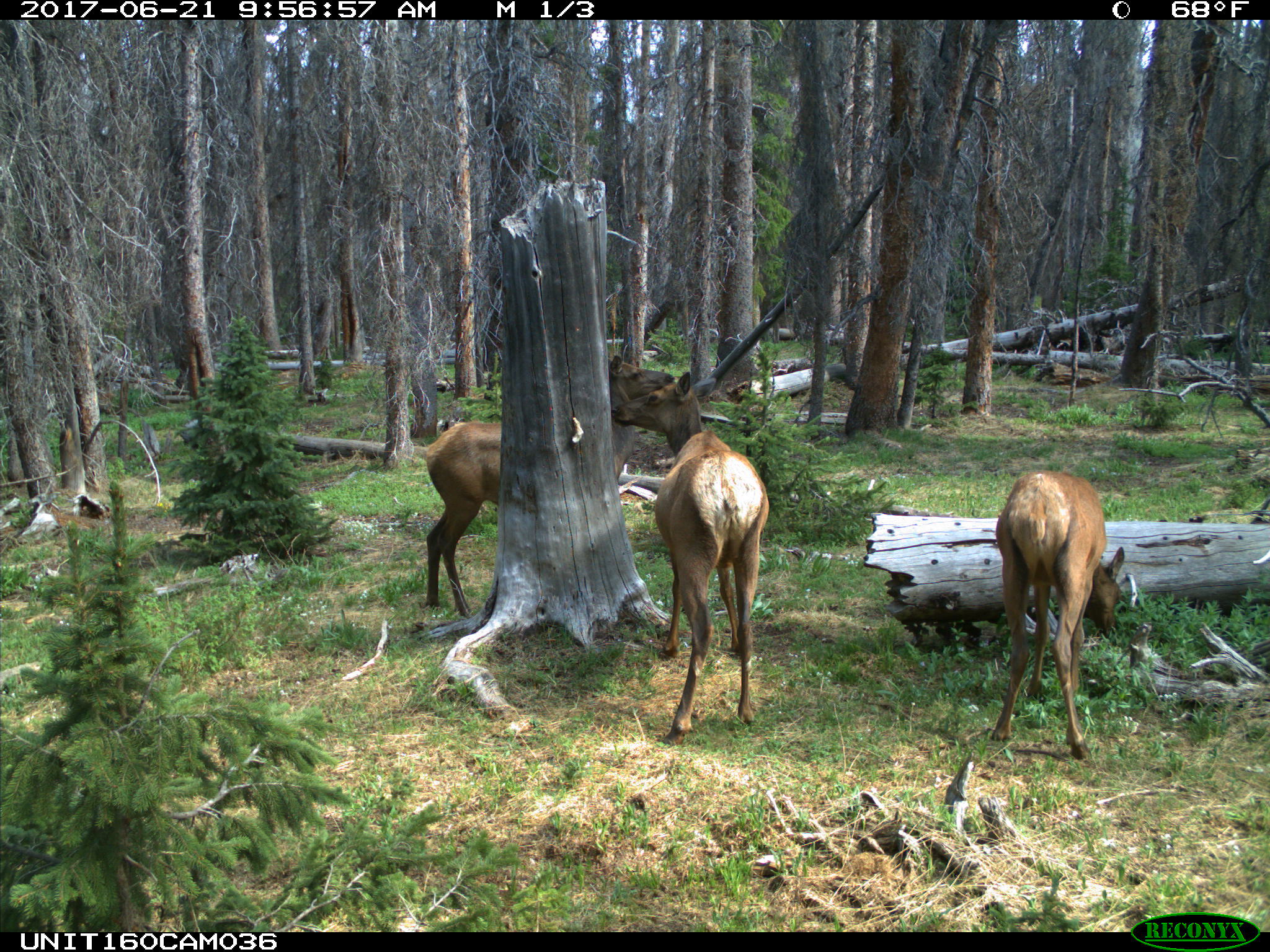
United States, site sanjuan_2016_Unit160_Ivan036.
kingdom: Animalia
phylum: Chordata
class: Mammalia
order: Artiodactyla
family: Cervidae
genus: Cervus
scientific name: Cervus elaphus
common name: red deer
Cervus elaphus (red deer).